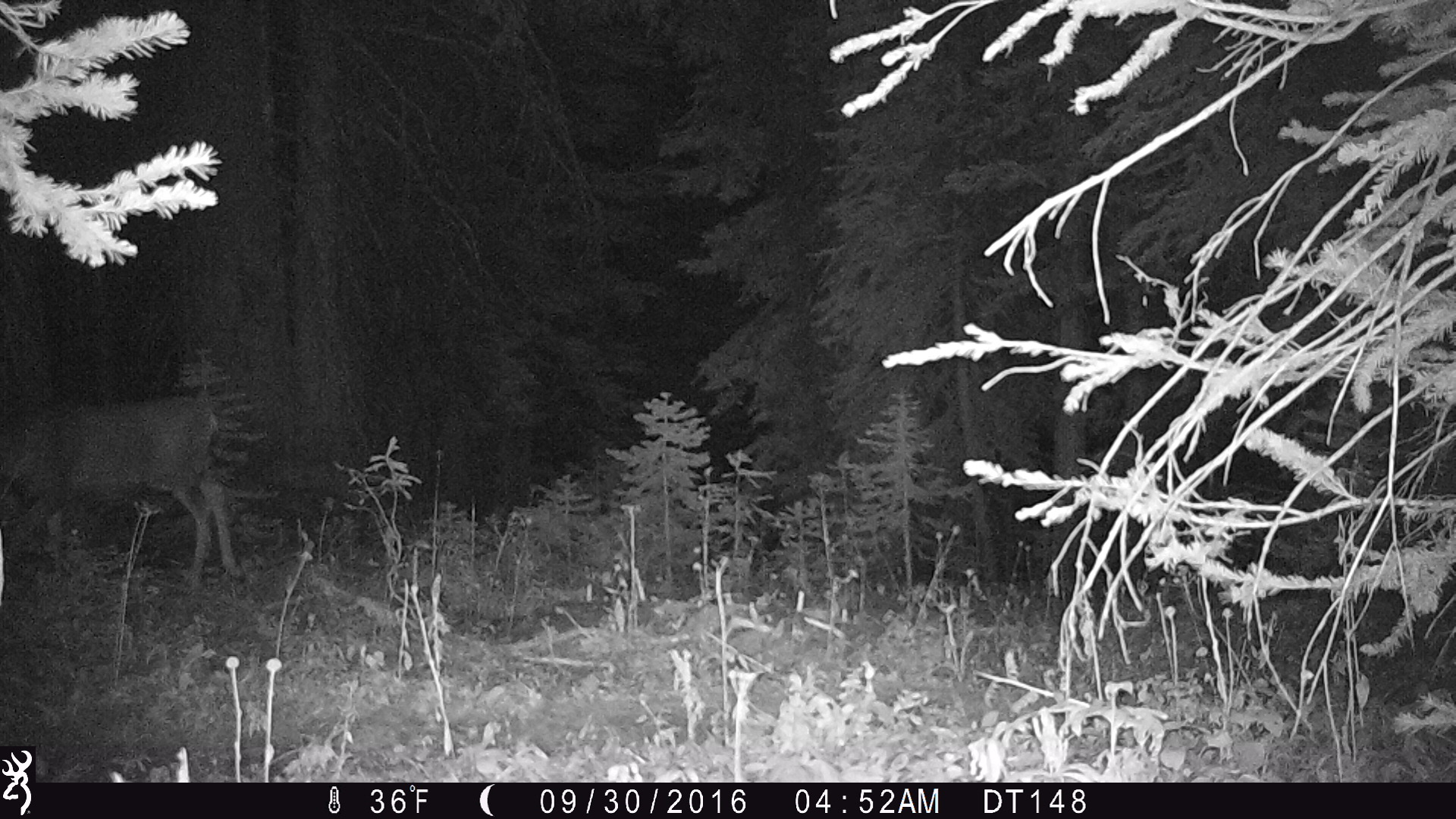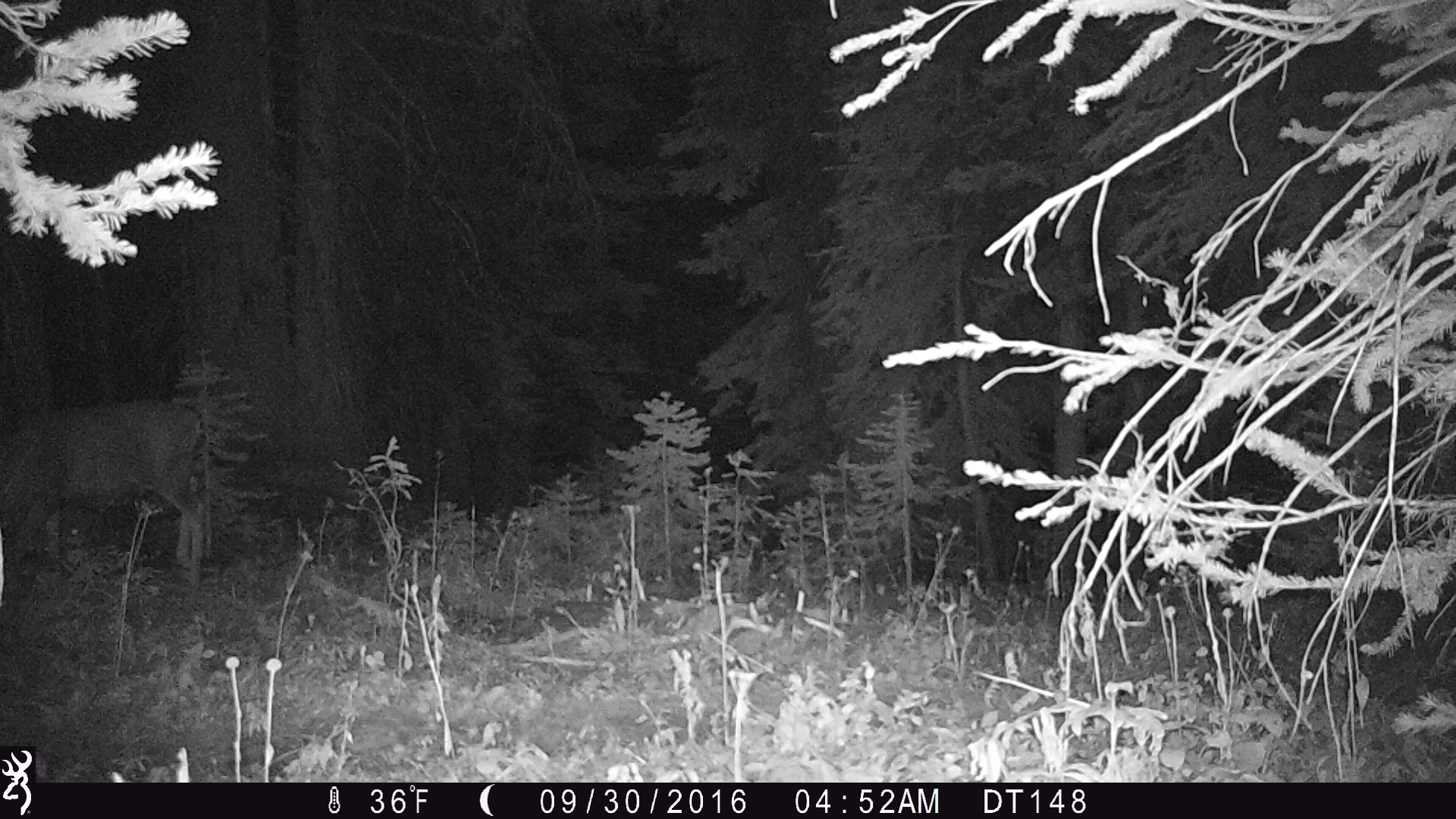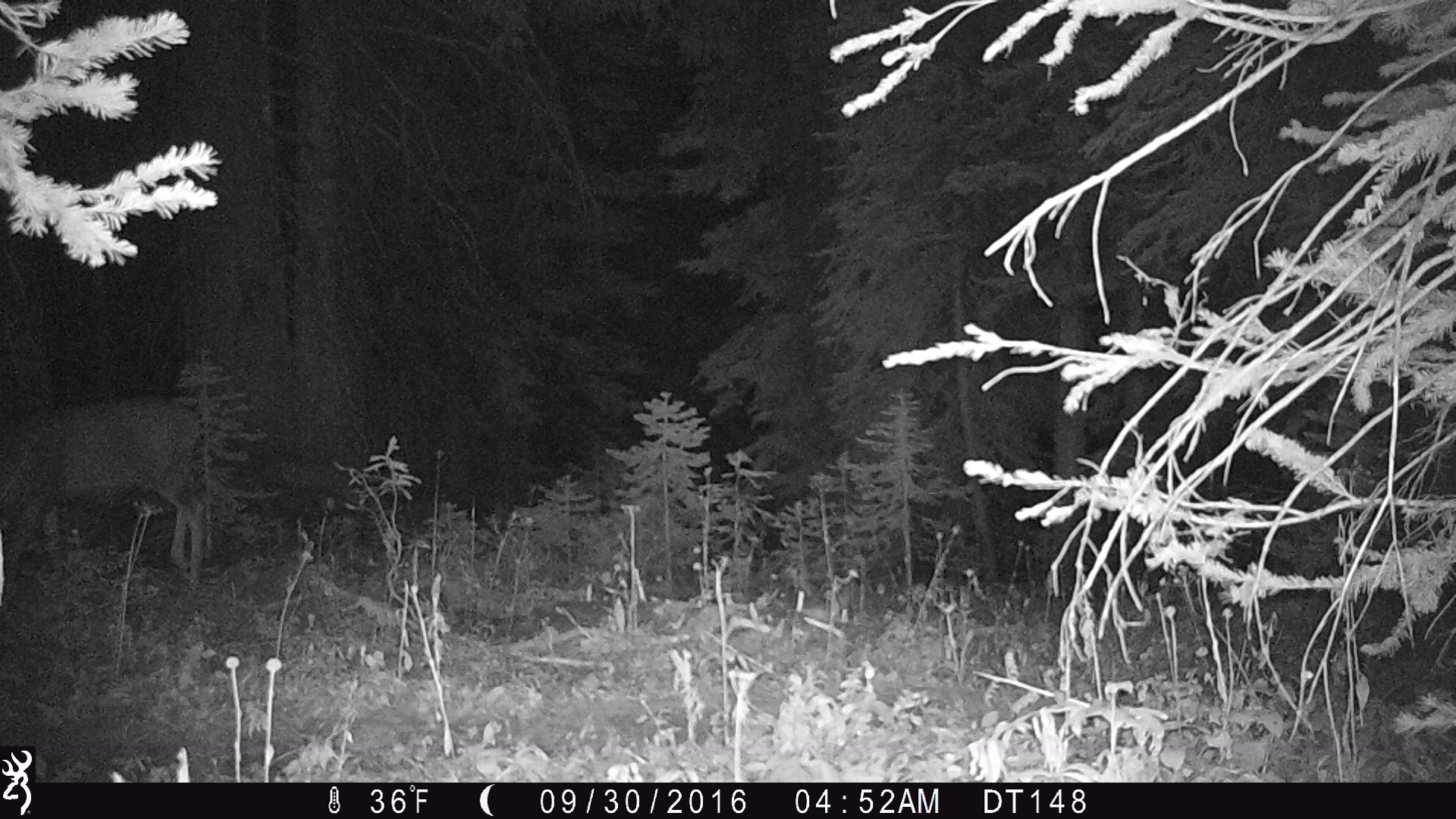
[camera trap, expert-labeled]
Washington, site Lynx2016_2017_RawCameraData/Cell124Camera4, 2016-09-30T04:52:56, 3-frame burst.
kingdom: Animalia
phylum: Chordata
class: Mammalia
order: Artiodactyla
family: Cervidae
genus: Odocoileus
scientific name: Odocoileus hemionus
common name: mule deer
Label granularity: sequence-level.